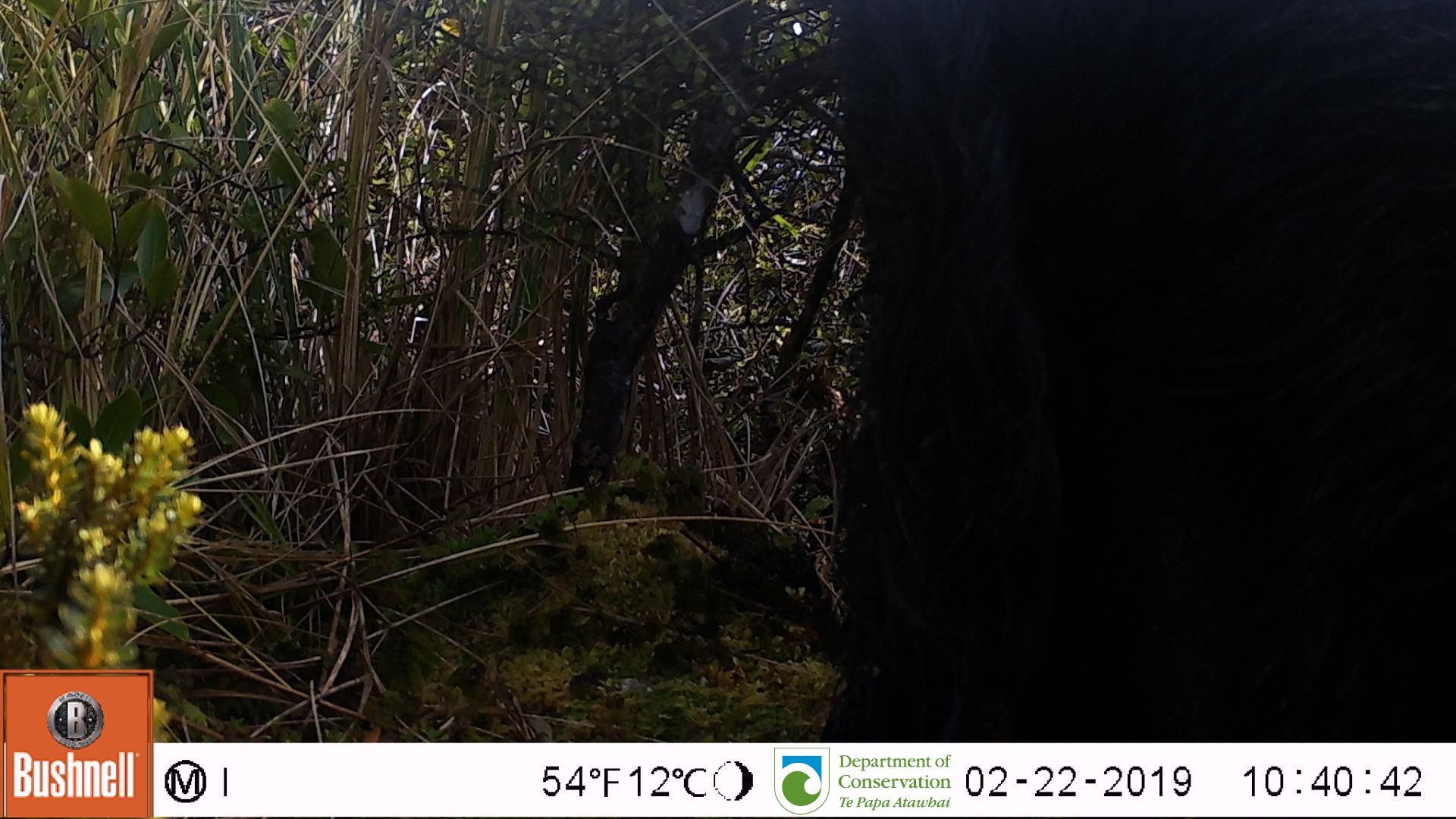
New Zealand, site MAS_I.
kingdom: Animalia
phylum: Chordata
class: Mammalia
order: Artiodactyla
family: Suidae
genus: Sus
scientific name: Sus scrofa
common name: pig